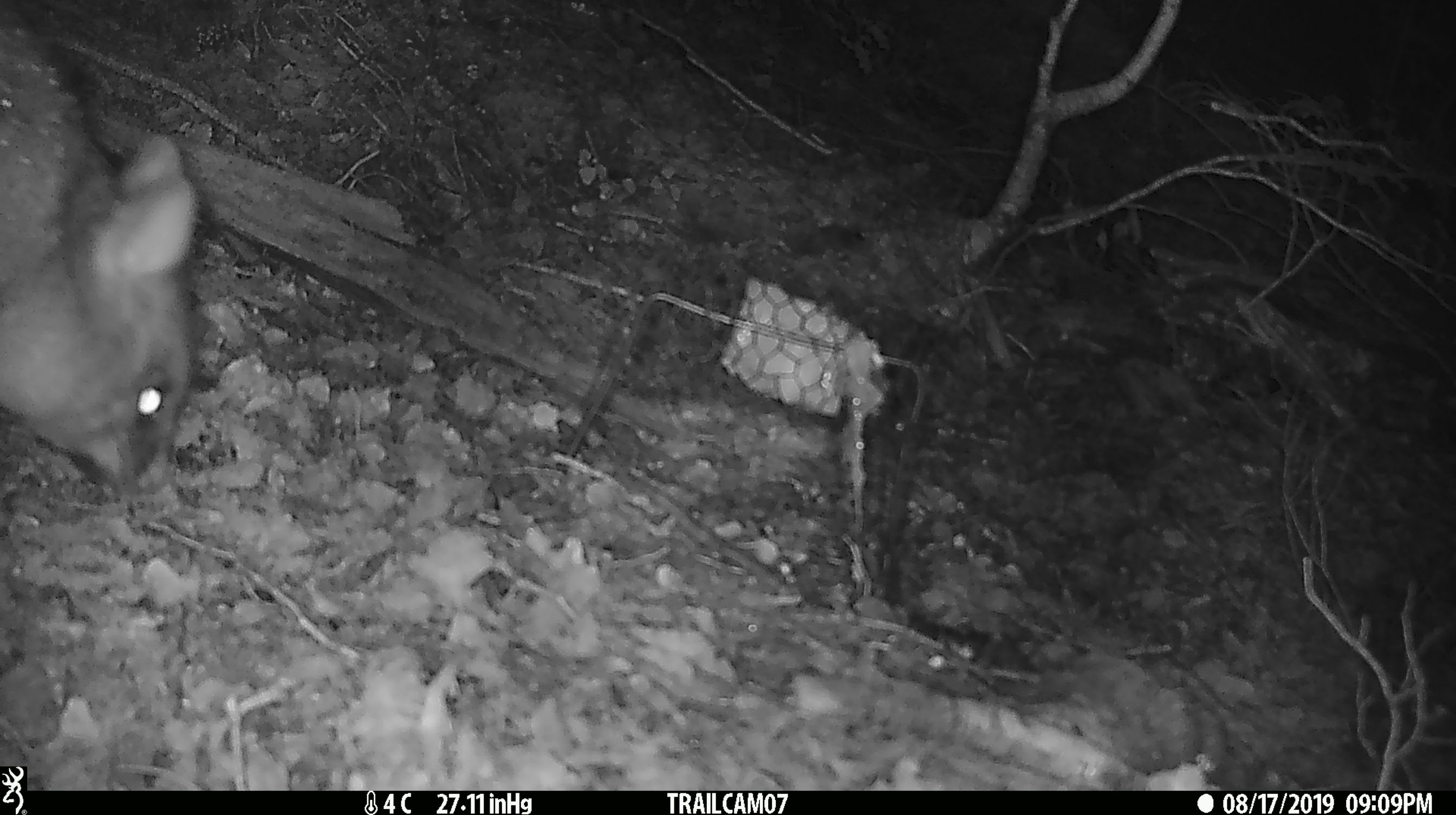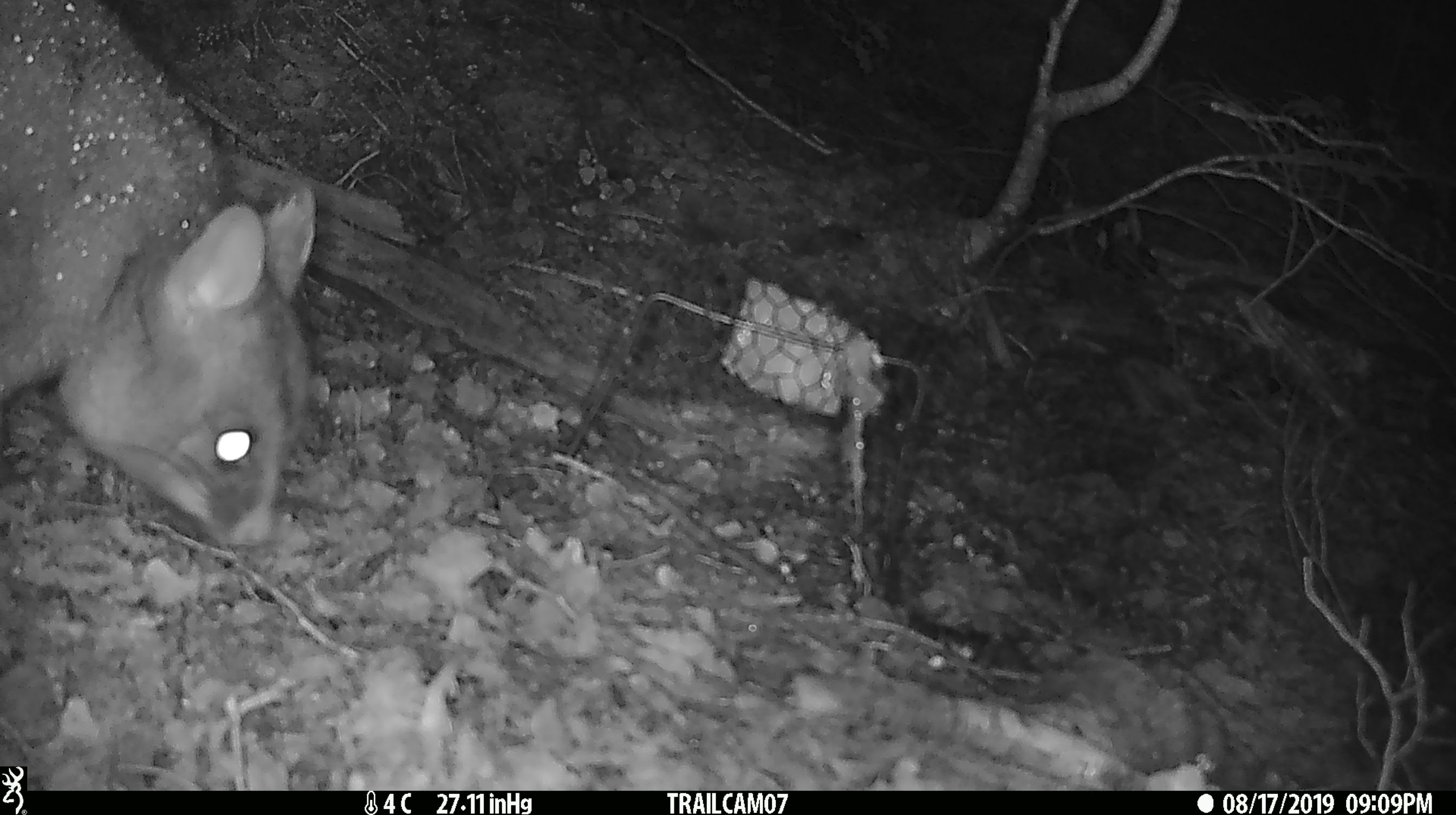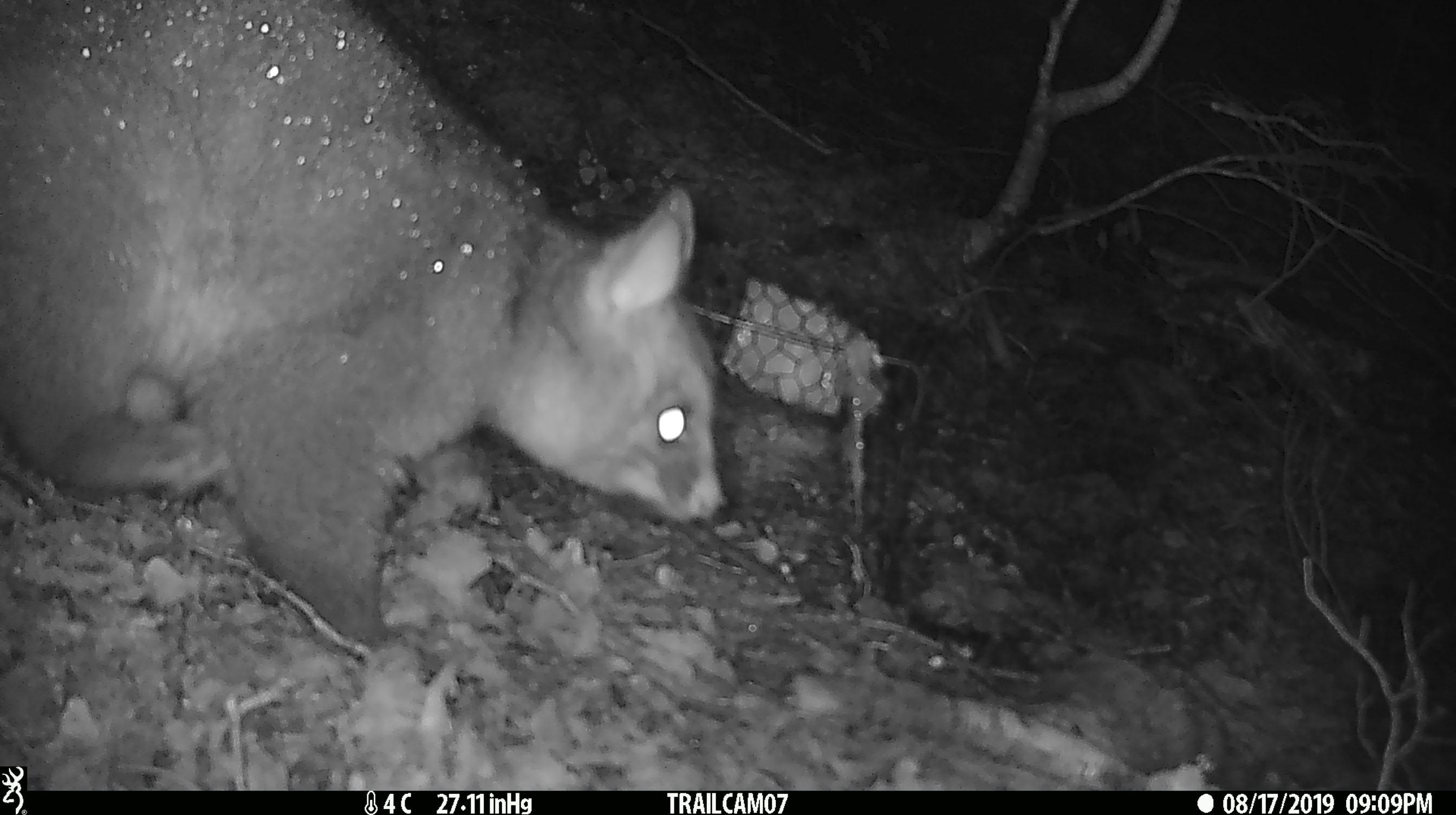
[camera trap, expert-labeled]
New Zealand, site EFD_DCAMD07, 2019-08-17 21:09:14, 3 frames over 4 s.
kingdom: Animalia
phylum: Chordata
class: Mammalia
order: Diprotodontia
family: Phalangeridae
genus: Trichosurus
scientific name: Trichosurus vulpecula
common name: common brushtail possum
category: possum